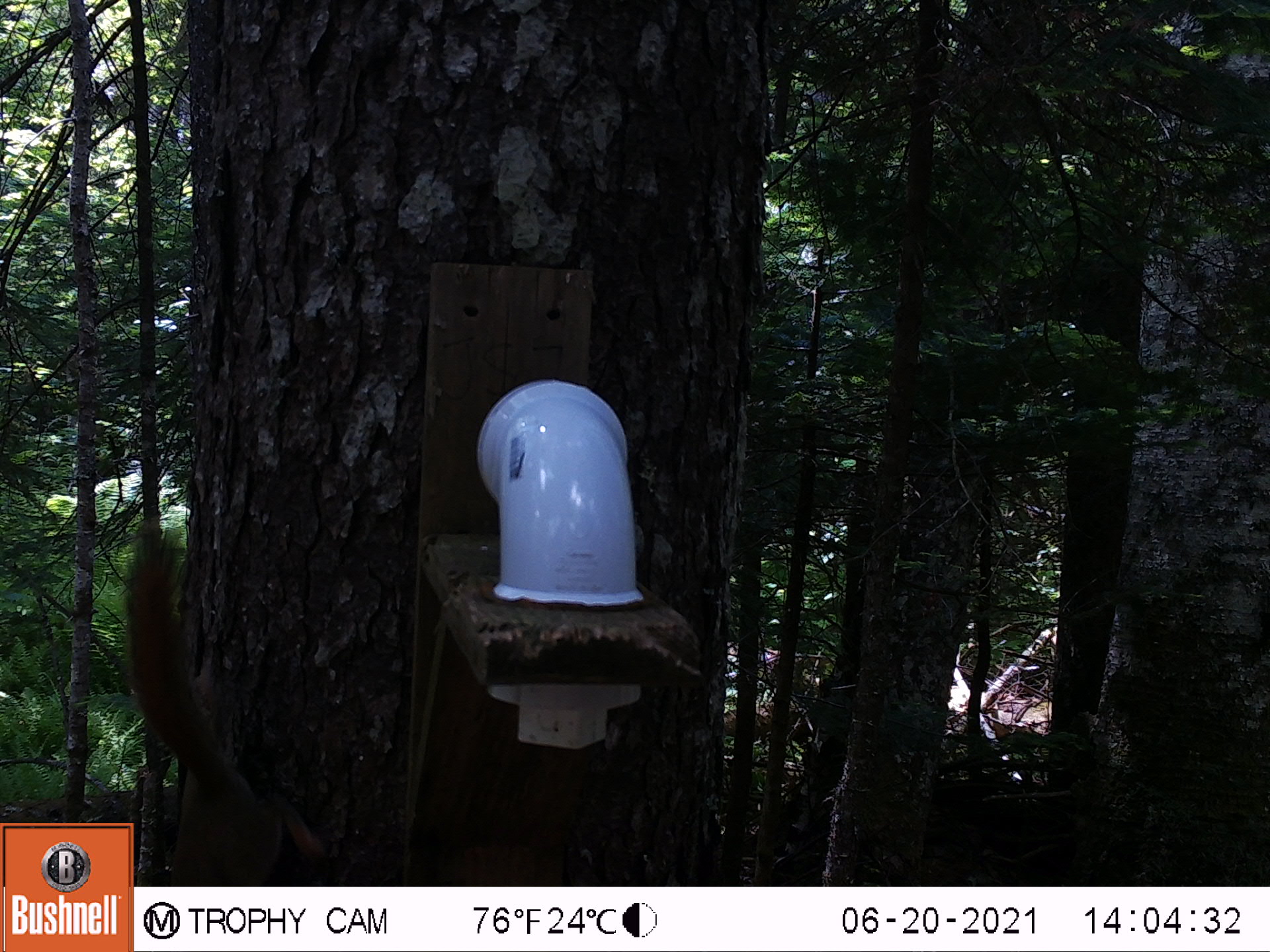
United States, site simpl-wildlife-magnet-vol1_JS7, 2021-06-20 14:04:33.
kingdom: Animalia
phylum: Chordata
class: Mammalia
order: Rodentia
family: Sciuridae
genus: Tamiasciurus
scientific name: Tamiasciurus hudsonicus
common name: red squirrel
Red squirrel (Tamiasciurus hudsonicus).